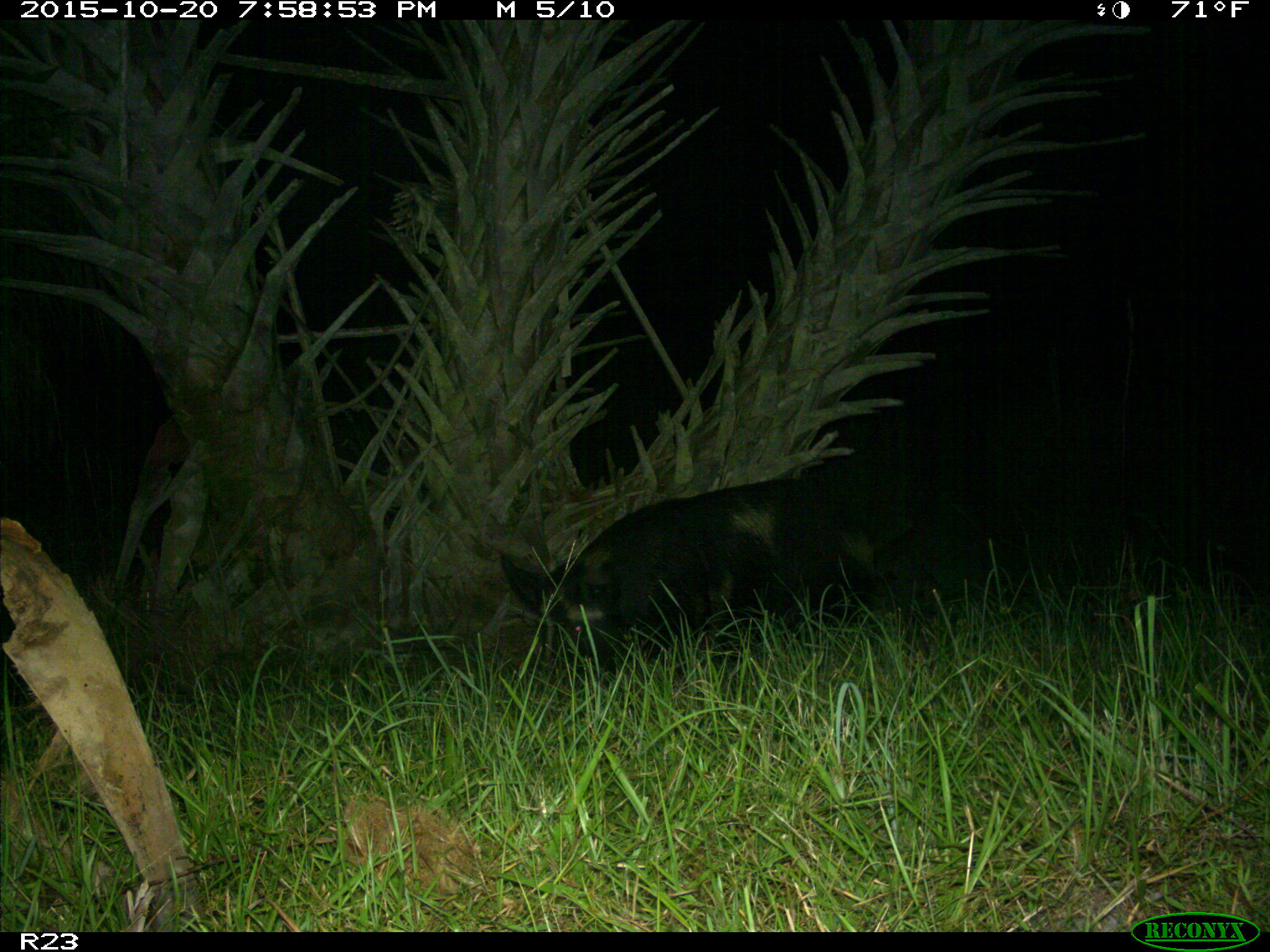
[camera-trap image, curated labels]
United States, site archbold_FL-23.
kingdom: Animalia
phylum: Chordata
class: Mammalia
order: Artiodactyla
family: Suidae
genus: Sus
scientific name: Sus scrofa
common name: wild boar